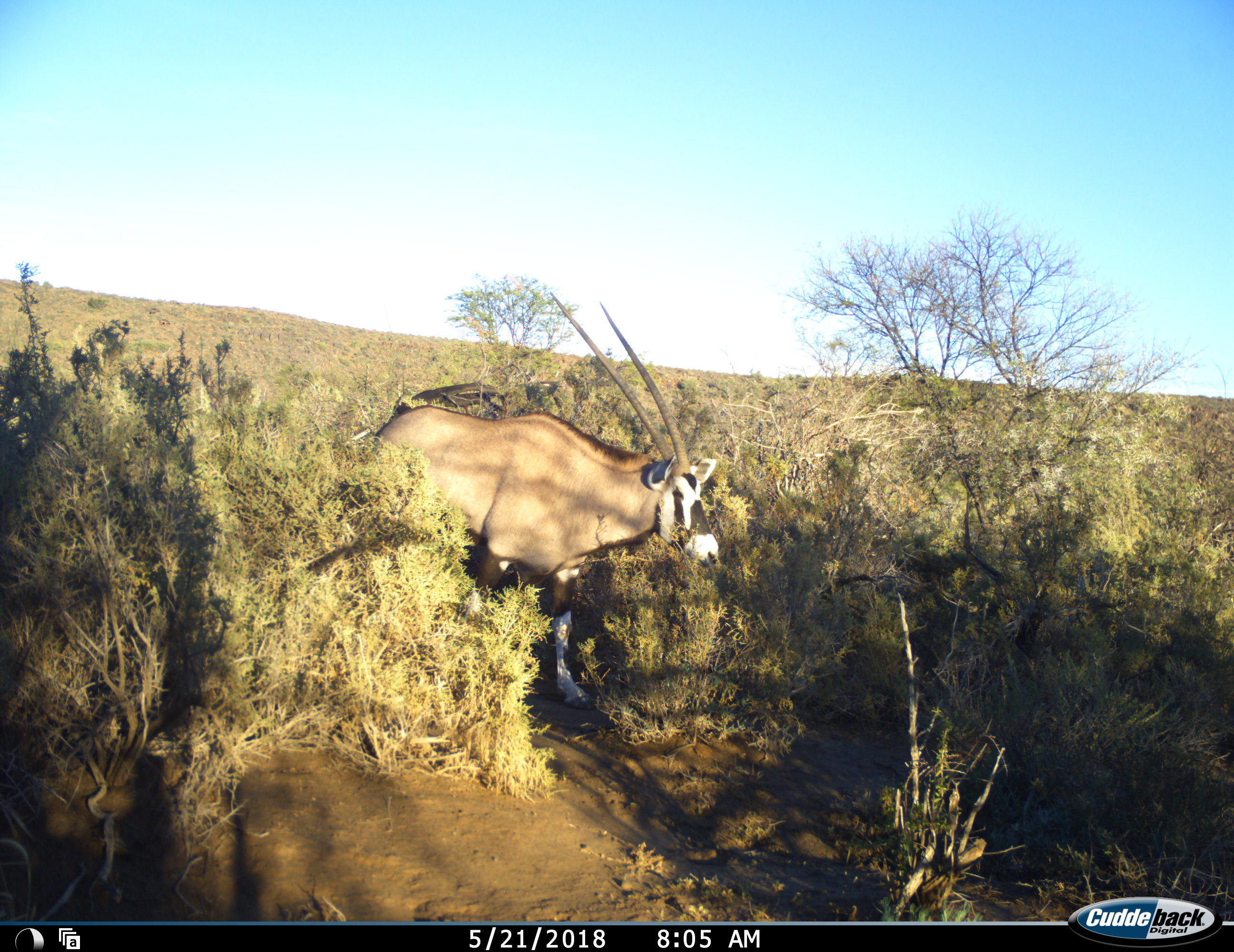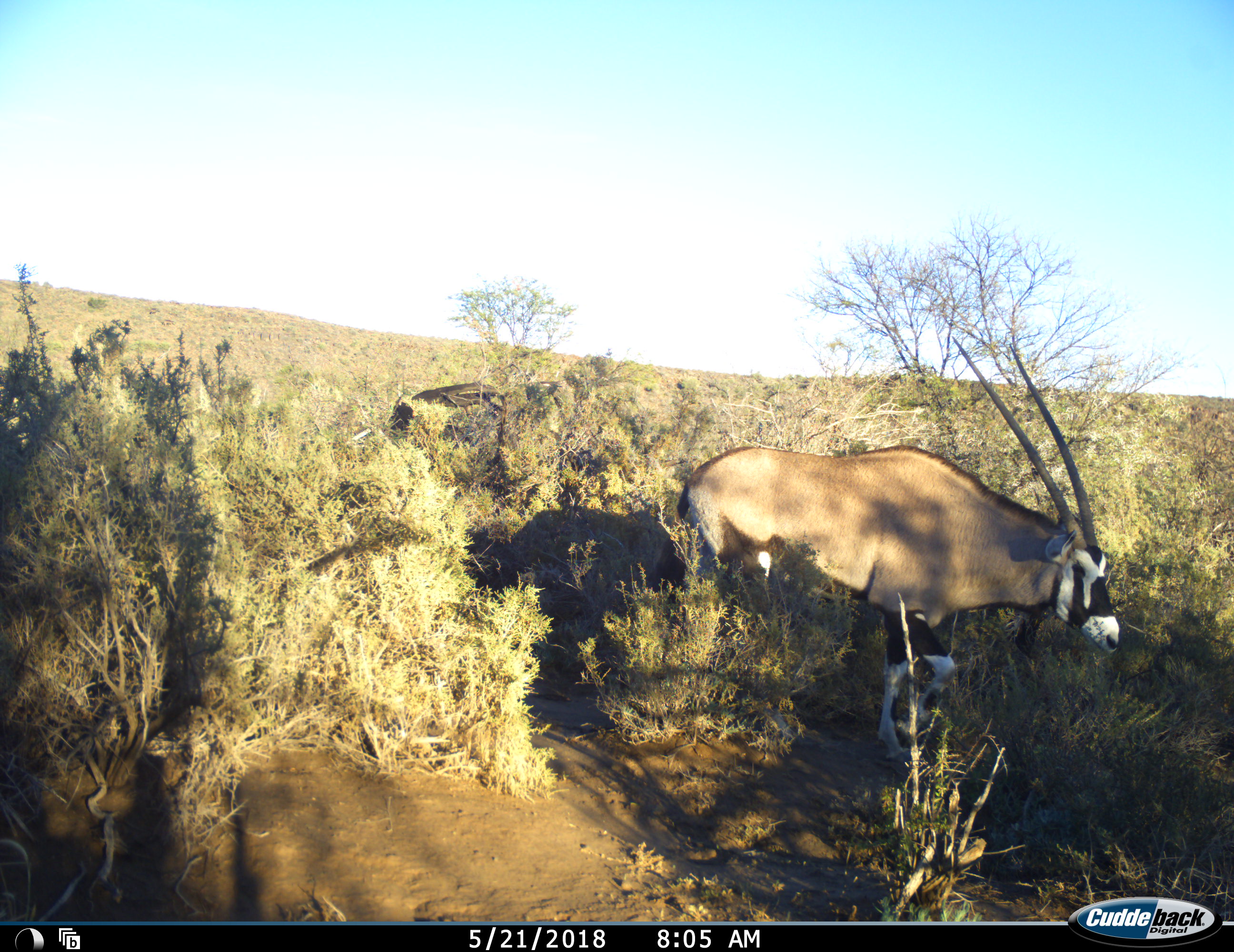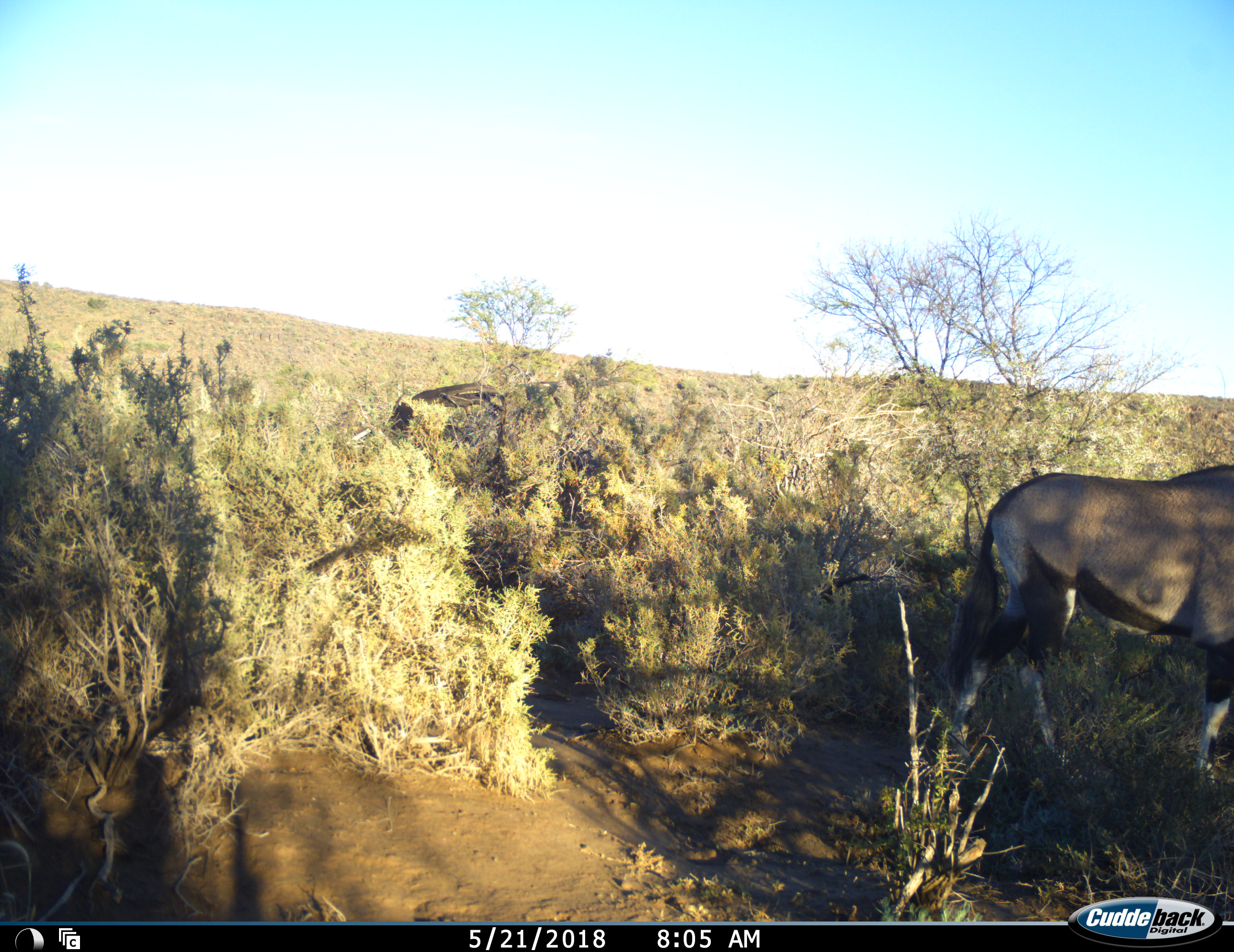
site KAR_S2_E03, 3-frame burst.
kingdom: Animalia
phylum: Chordata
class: Mammalia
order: Artiodactyla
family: Bovidae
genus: Oryx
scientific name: Oryx gazella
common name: gemsbok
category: oryx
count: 1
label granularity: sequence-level